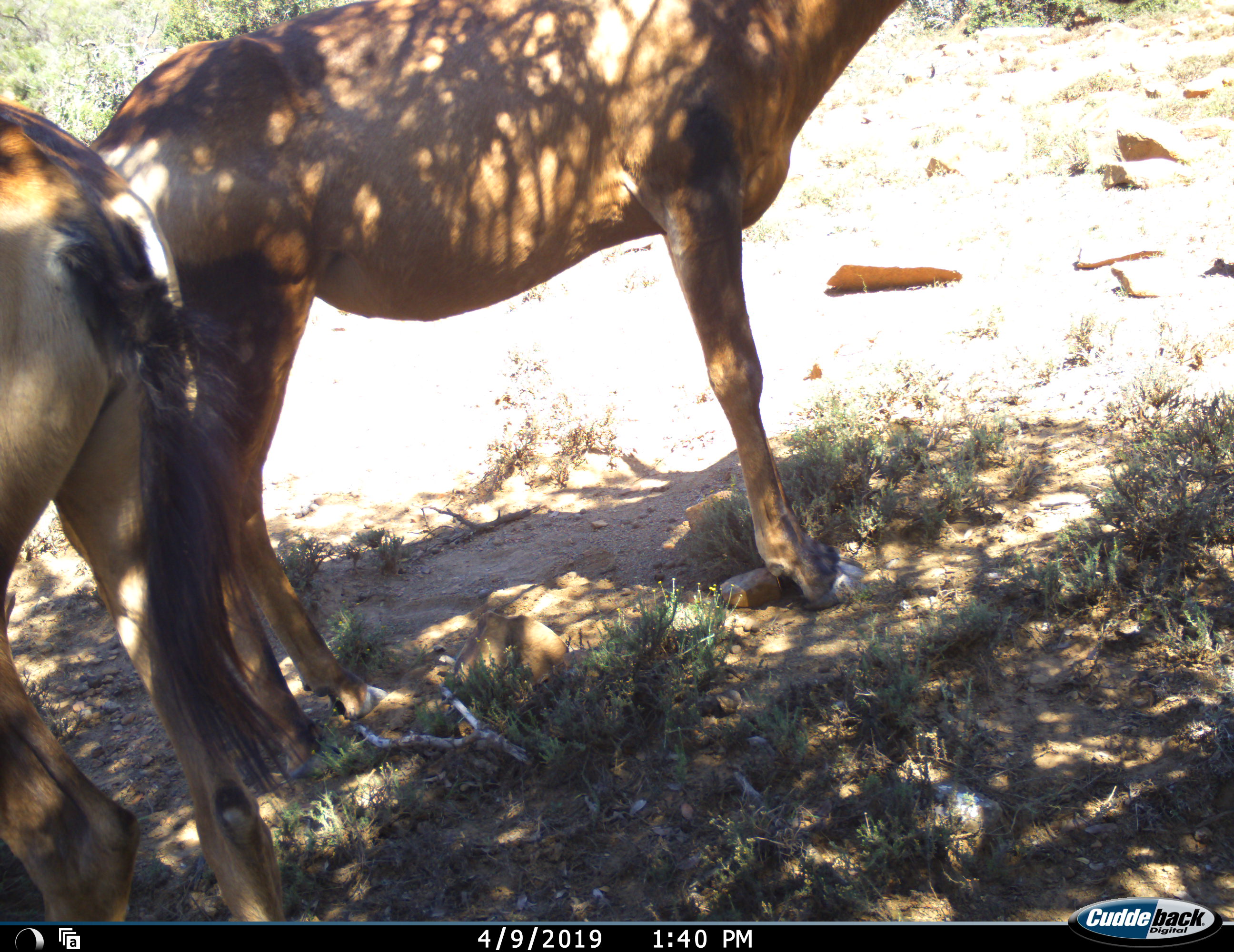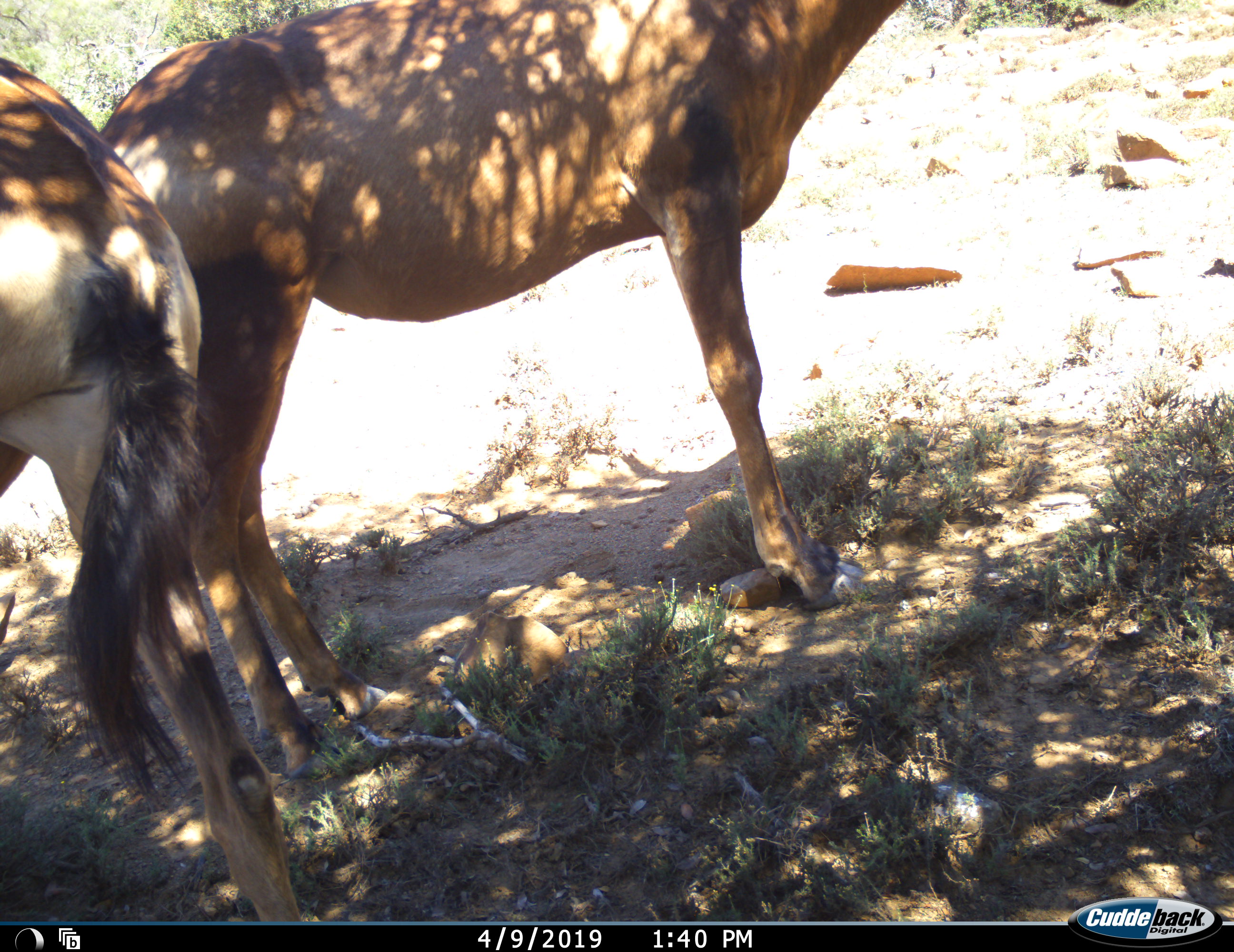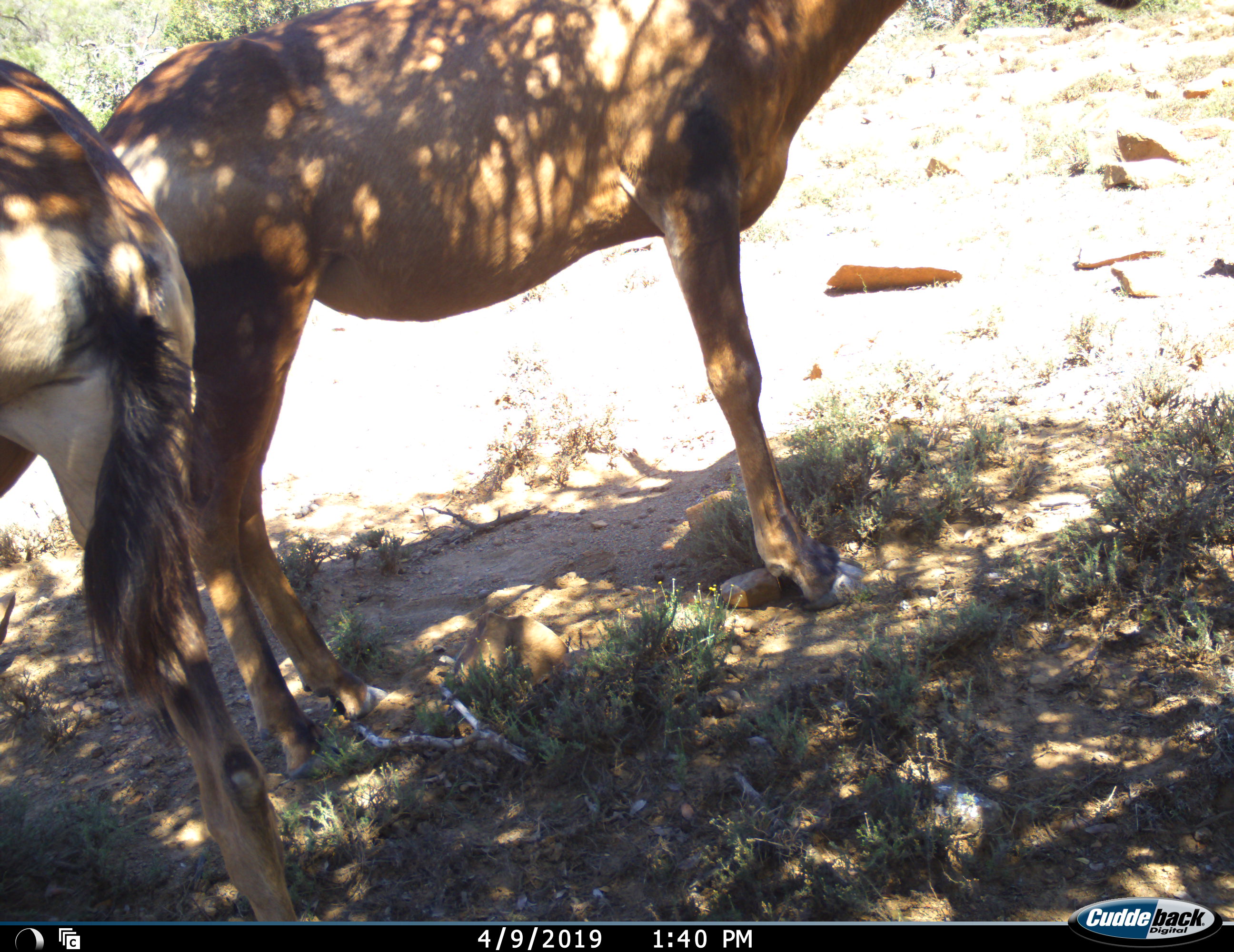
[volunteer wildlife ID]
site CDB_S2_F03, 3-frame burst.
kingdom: Animalia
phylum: Chordata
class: Mammalia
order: Artiodactyla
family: Bovidae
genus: Alcelaphus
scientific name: Alcelaphus buselaphus caama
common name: red hartebeest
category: hartebeestred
Hartebeestred (red hartebeest) (Alcelaphus buselaphus caama), count 2. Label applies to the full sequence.